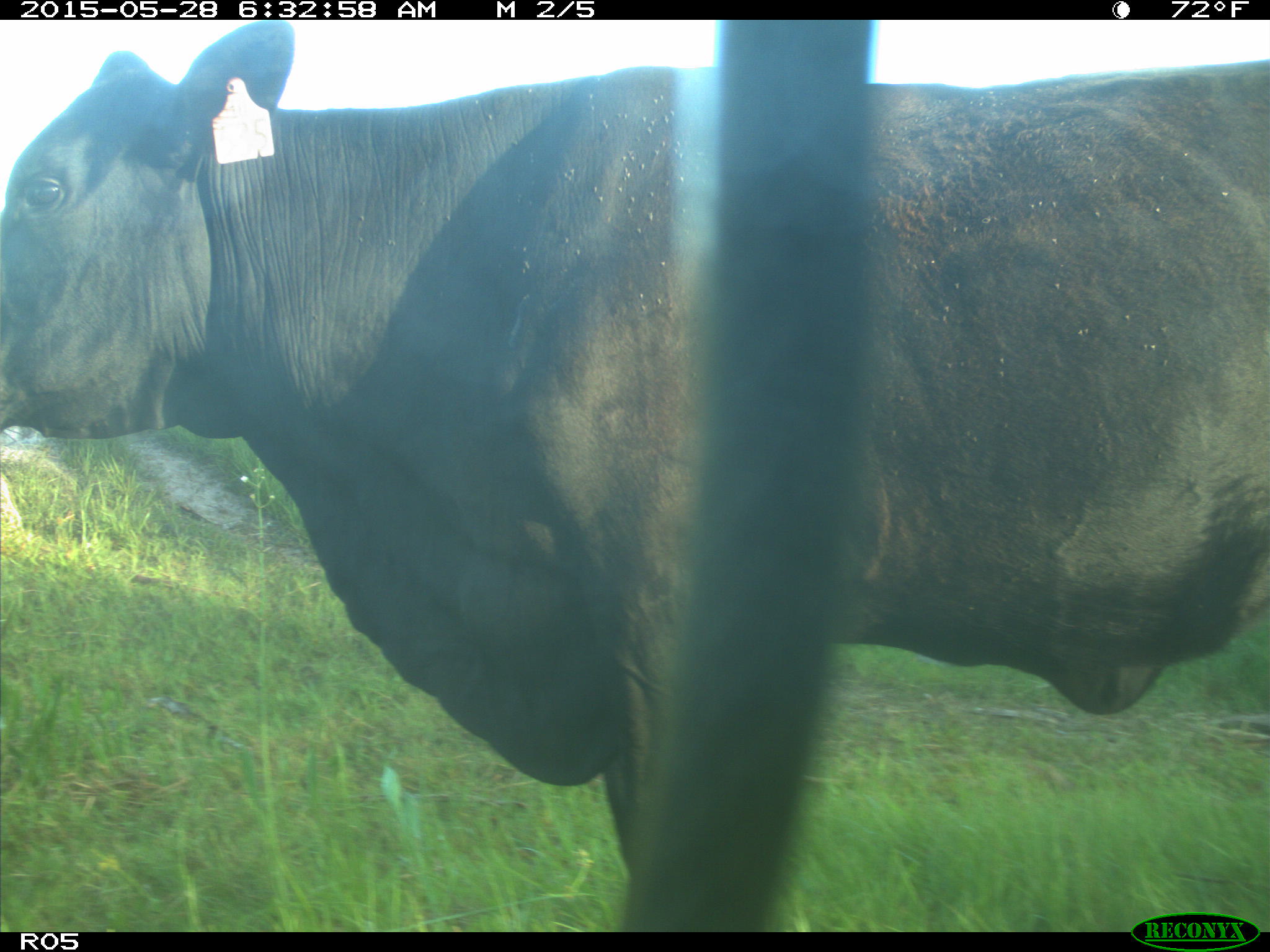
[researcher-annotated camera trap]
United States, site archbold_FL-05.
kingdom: Animalia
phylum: Chordata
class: Mammalia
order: Artiodactyla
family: Bovidae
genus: Bos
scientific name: Bos taurus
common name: domestic cow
Bos taurus (domestic cow).